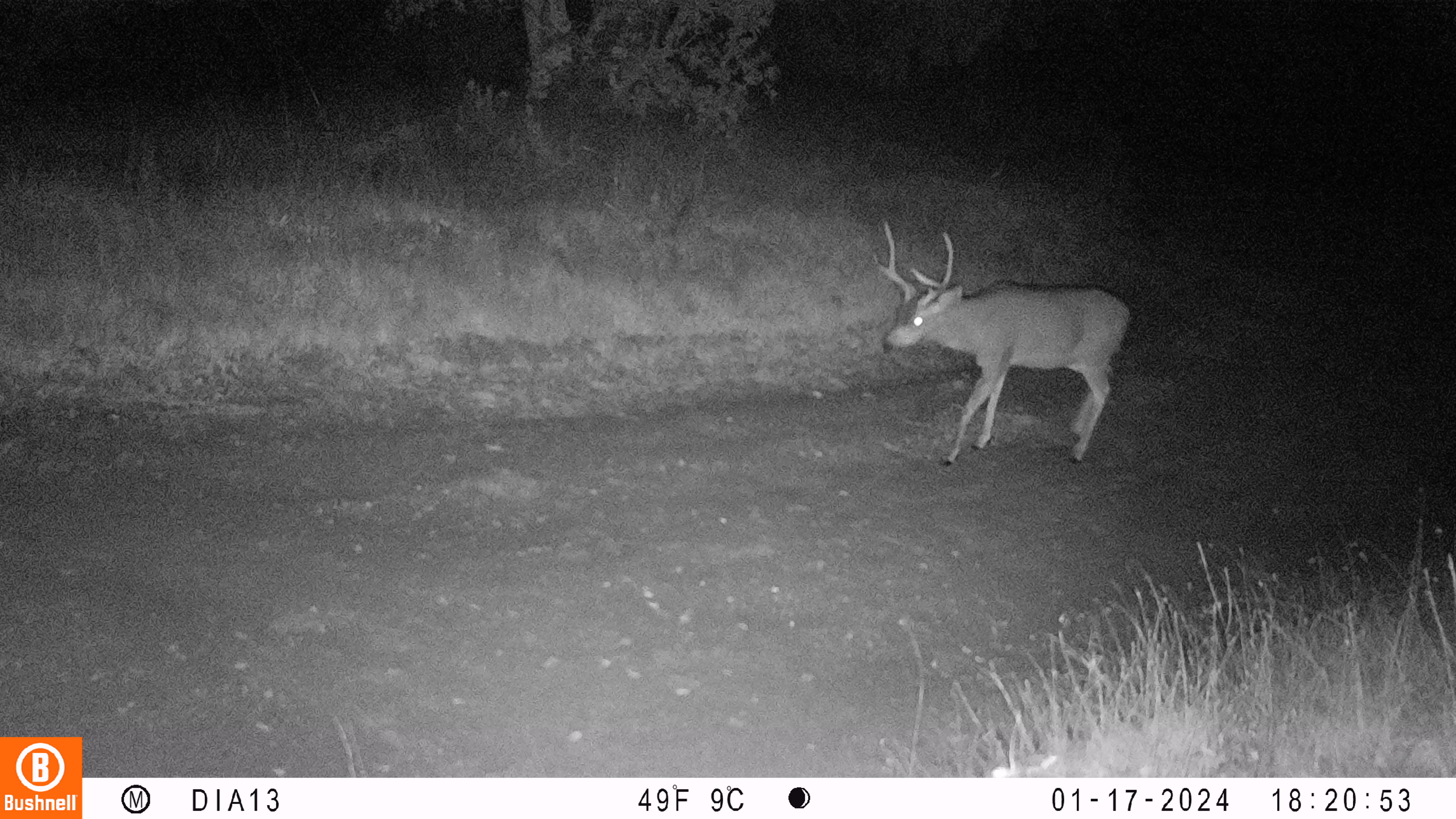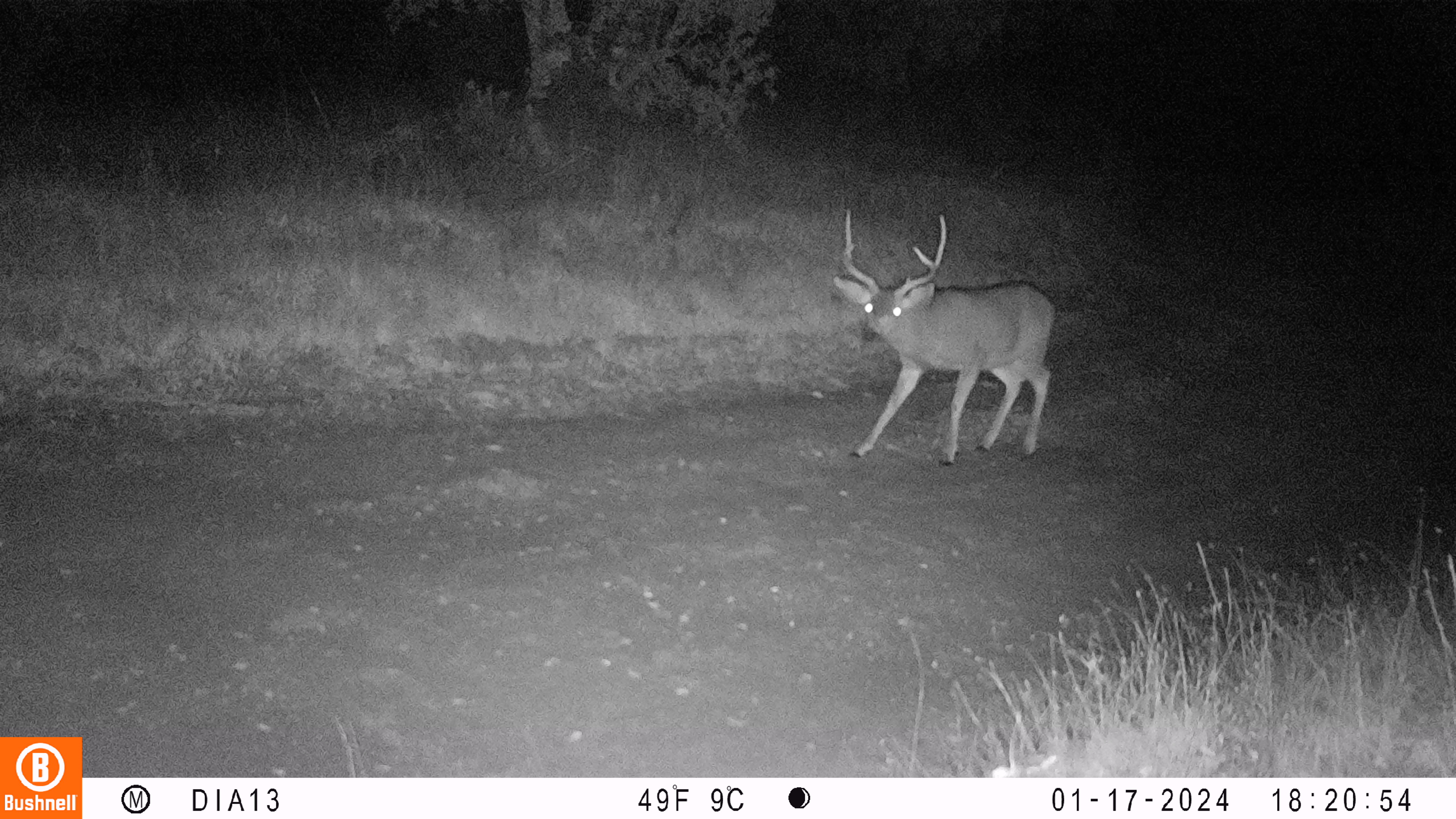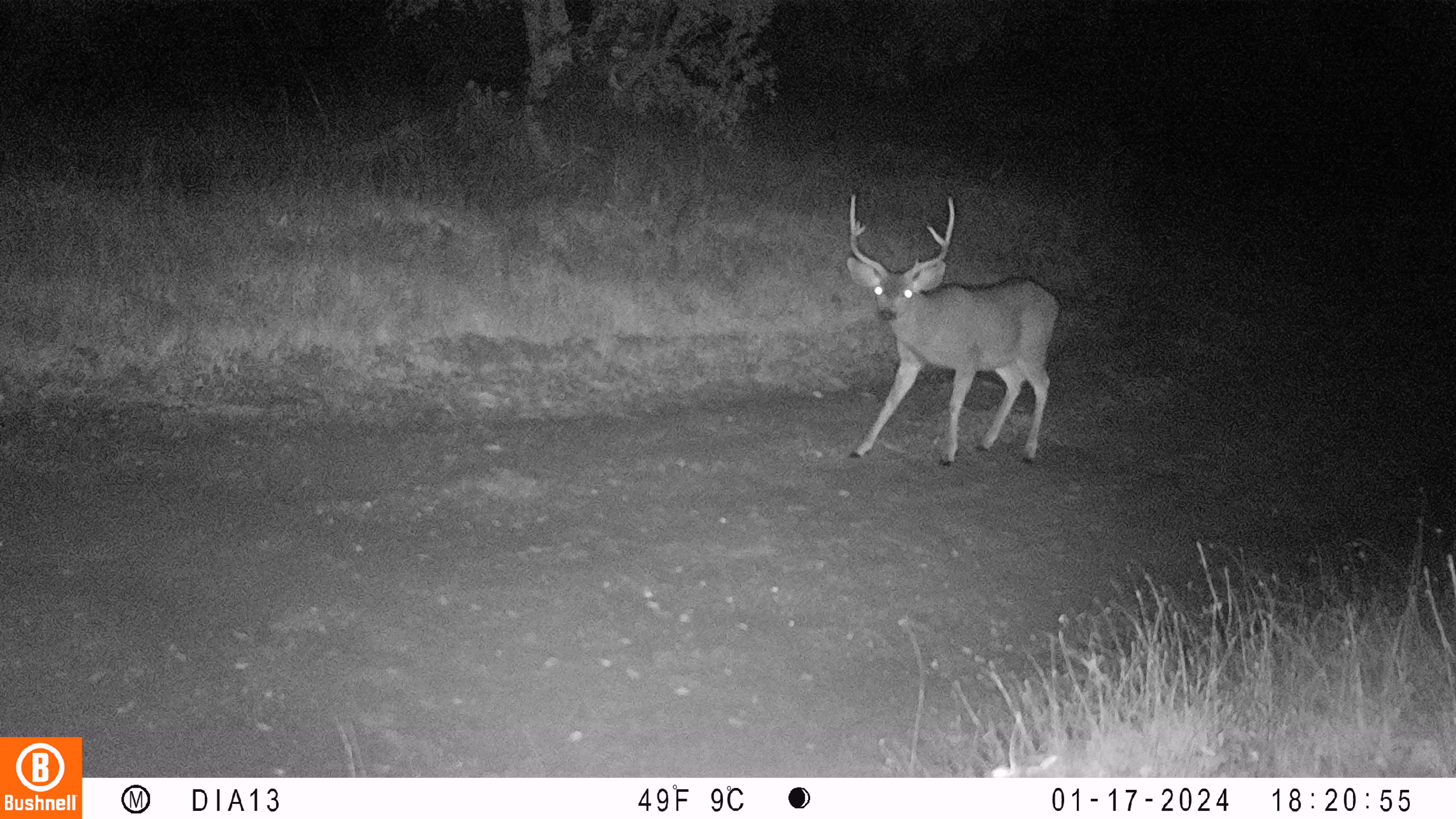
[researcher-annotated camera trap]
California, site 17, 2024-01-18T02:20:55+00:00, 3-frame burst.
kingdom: Animalia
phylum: Chordata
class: Mammalia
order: Artiodactyla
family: Cervidae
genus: Odocoileus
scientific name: Odocoileus hemionus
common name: mule deer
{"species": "mule deer (Odocoileus hemionus)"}